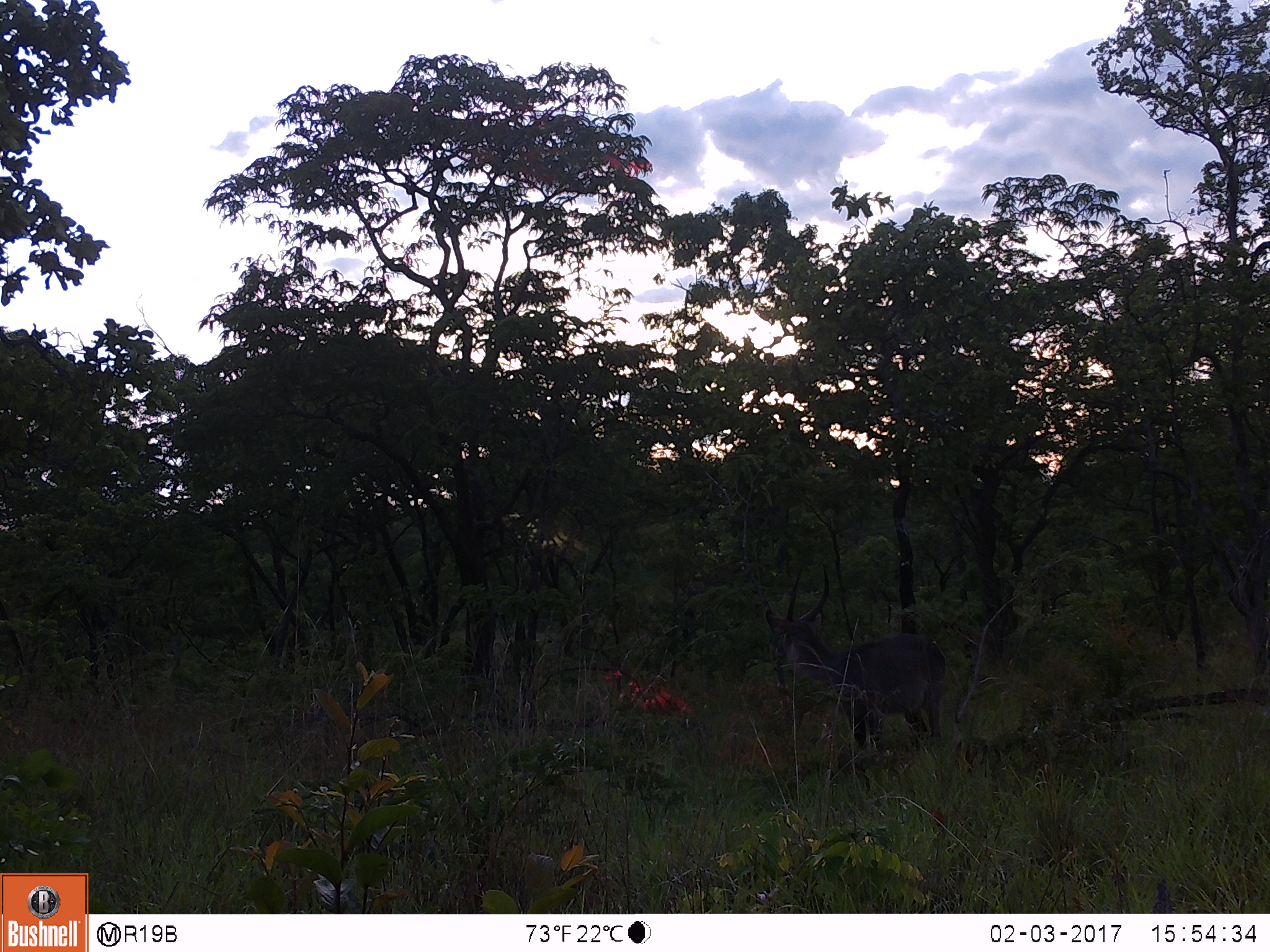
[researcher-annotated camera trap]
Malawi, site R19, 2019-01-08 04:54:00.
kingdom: Animalia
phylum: Chordata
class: Mammalia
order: Artiodactyla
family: Bovidae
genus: Kobus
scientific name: Kobus ellipsiprymnus ellipsiprymnus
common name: common waterbuck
Common waterbuck (Kobus ellipsiprymnus ellipsiprymnus), count 1.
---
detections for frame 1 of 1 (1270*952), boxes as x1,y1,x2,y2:
common waterbuck: 750,556,961,760